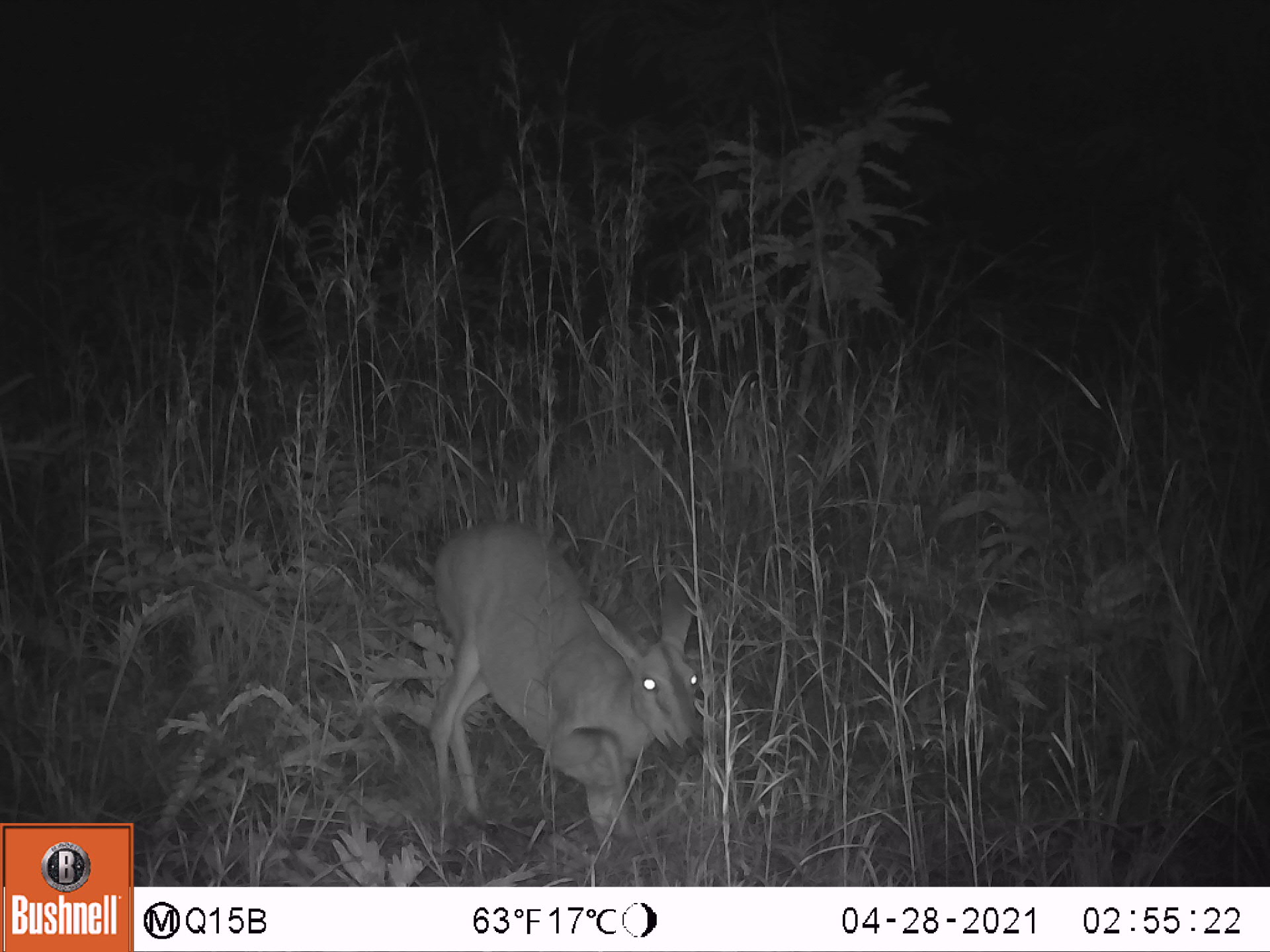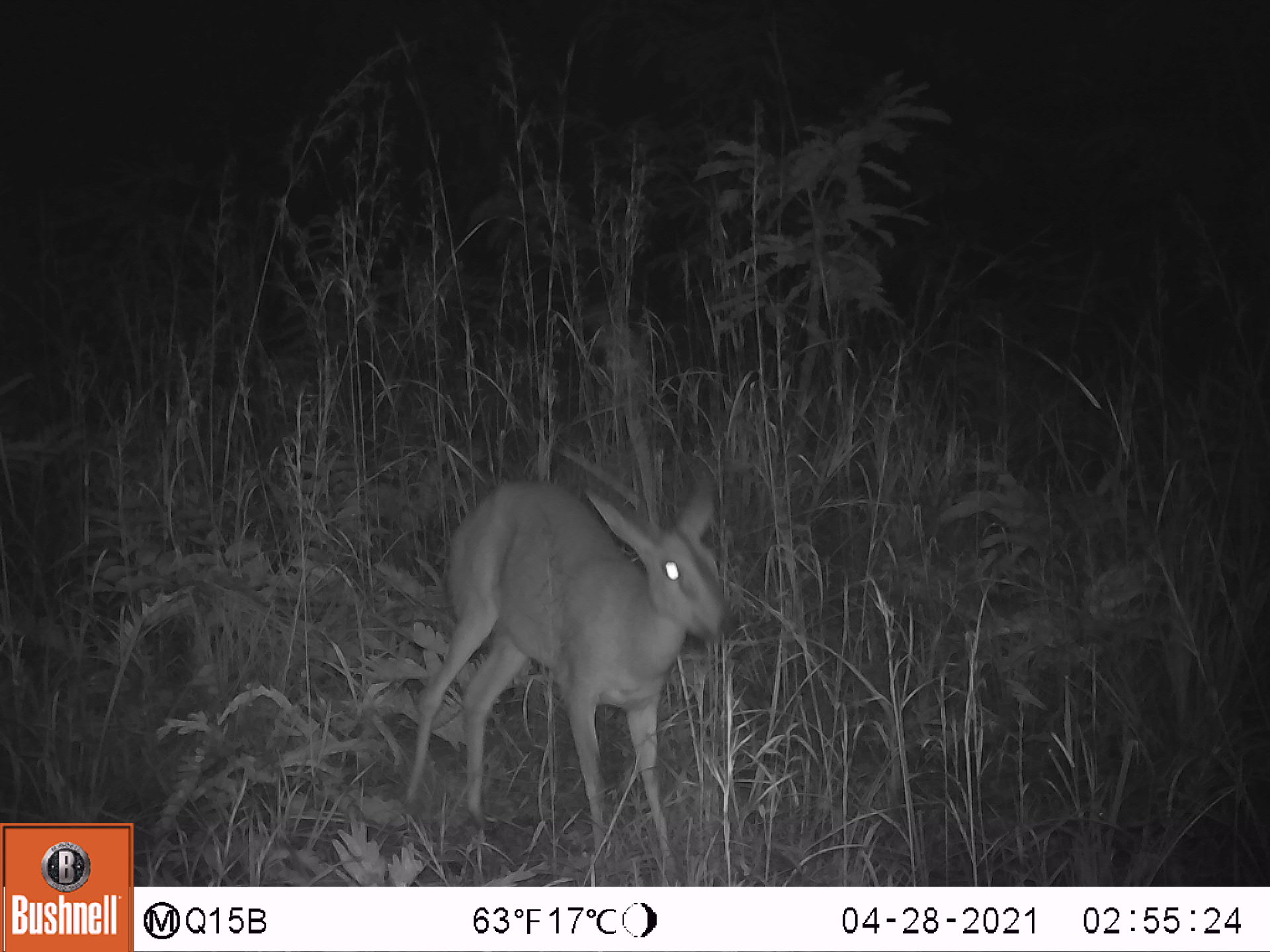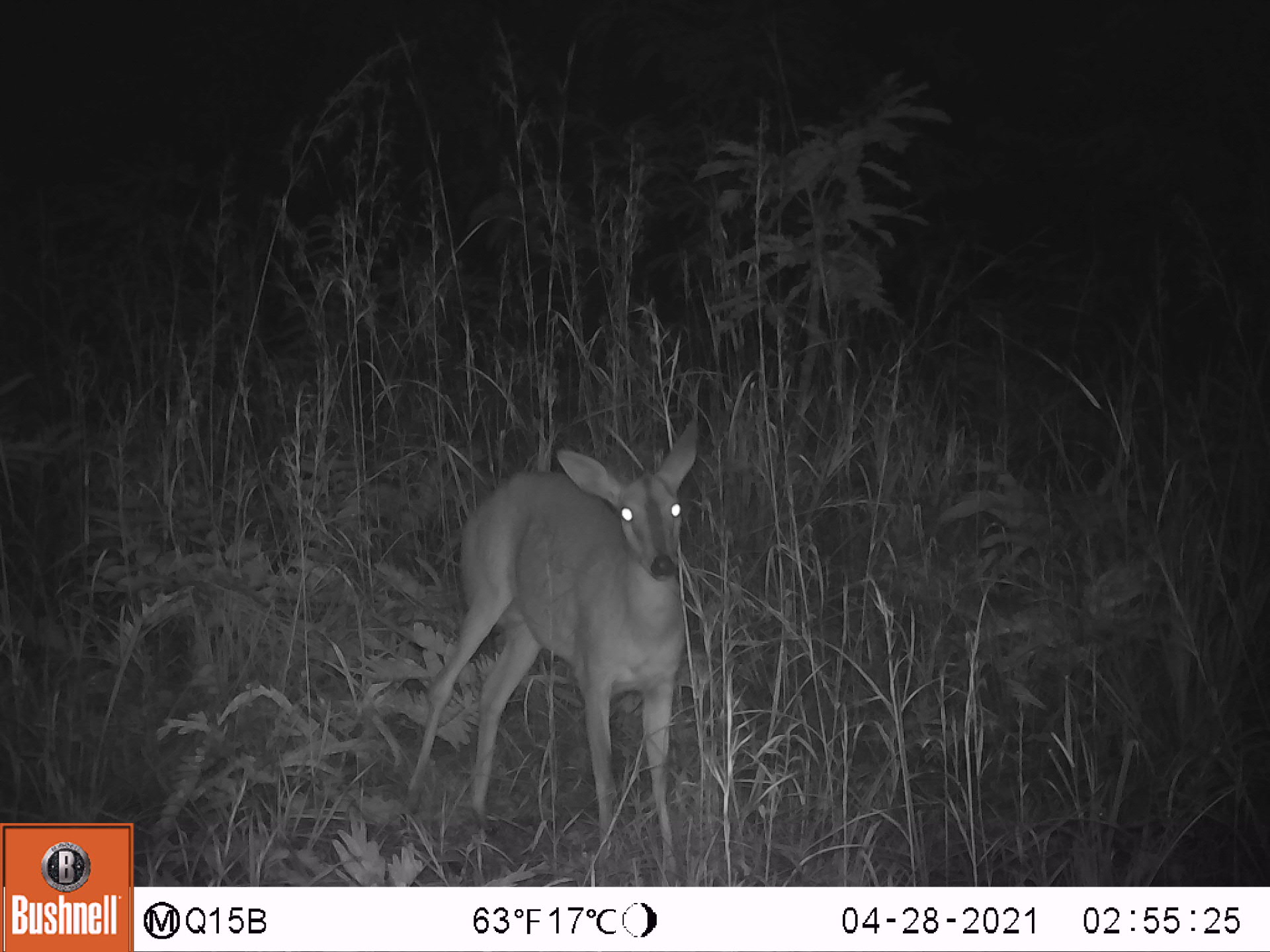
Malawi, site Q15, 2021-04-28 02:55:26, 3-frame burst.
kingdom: Animalia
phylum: Chordata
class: Mammalia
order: Artiodactyla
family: Bovidae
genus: Sylvicapra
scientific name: Sylvicapra grimmia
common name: common duiker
Common duiker (Sylvicapra grimmia), count 1.